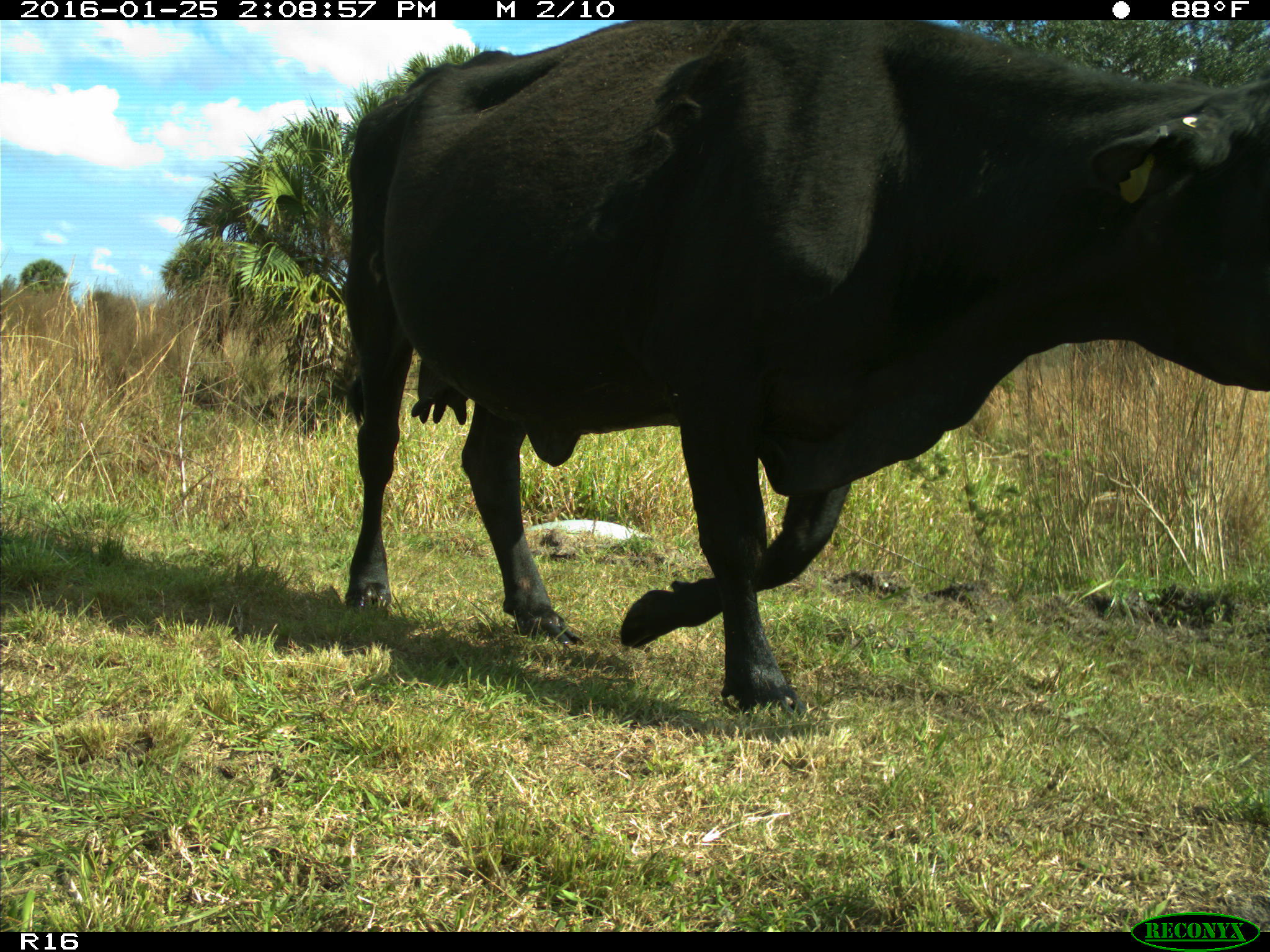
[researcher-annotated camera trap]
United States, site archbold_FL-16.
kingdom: Animalia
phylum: Chordata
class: Mammalia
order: Artiodactyla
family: Bovidae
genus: Bos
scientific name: Bos taurus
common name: domestic cow